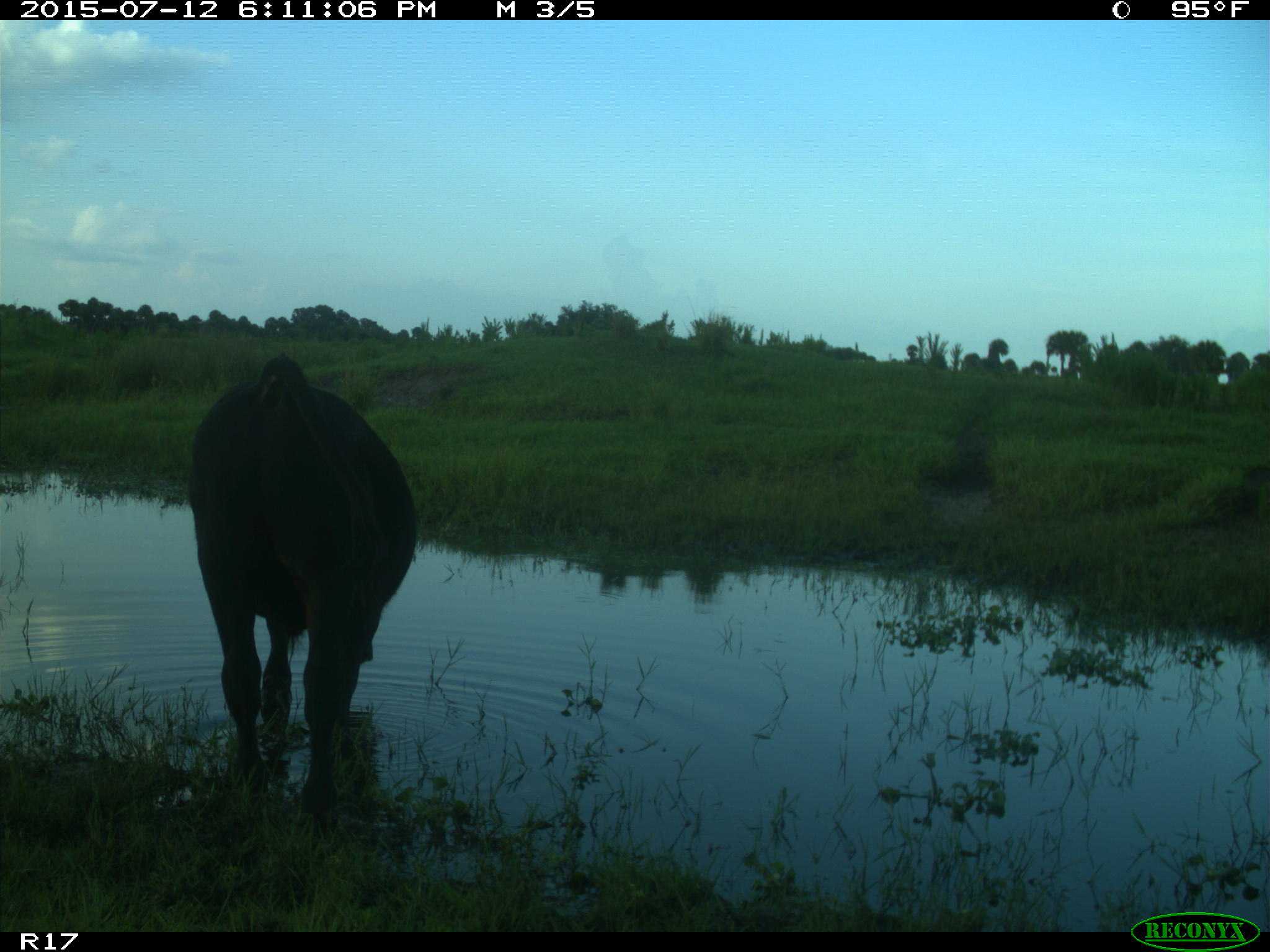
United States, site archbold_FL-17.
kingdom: Animalia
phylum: Chordata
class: Mammalia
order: Artiodactyla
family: Bovidae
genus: Bos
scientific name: Bos taurus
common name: domestic cow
Bos taurus (domestic cow).